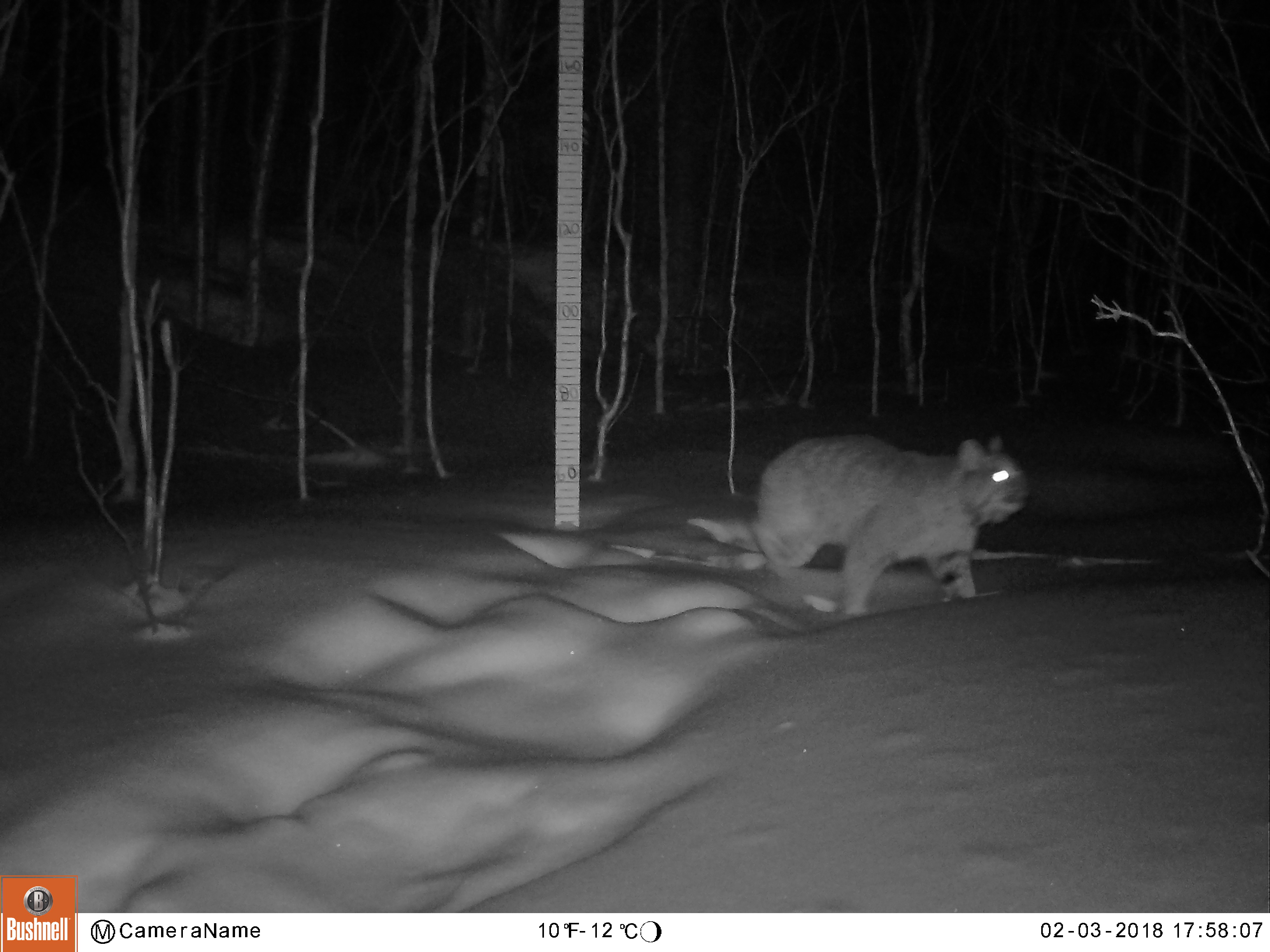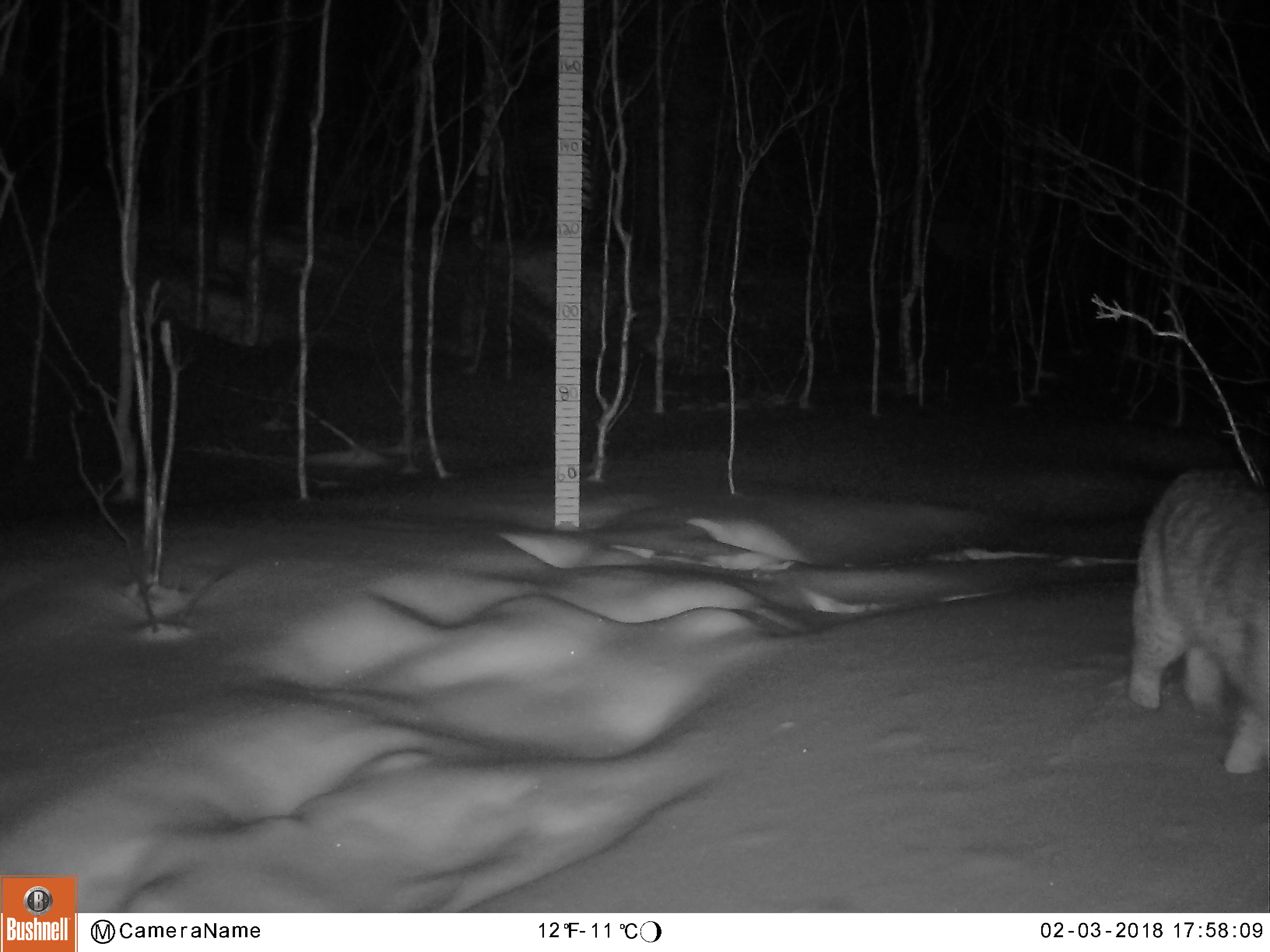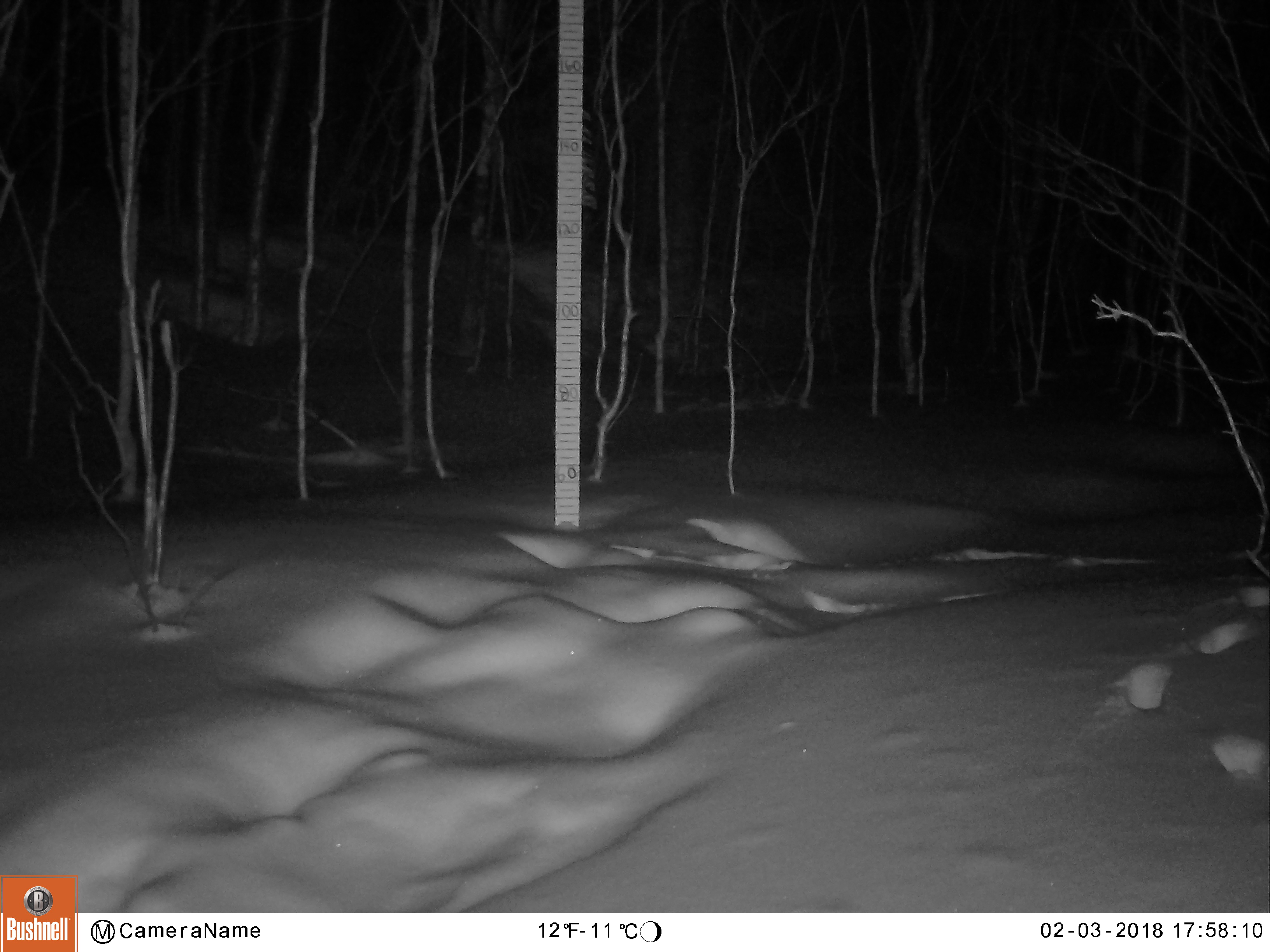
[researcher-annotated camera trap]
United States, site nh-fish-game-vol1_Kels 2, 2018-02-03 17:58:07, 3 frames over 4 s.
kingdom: Animalia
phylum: Chordata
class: Mammalia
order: Carnivora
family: Felidae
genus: Lynx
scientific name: Lynx rufus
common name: bobcat